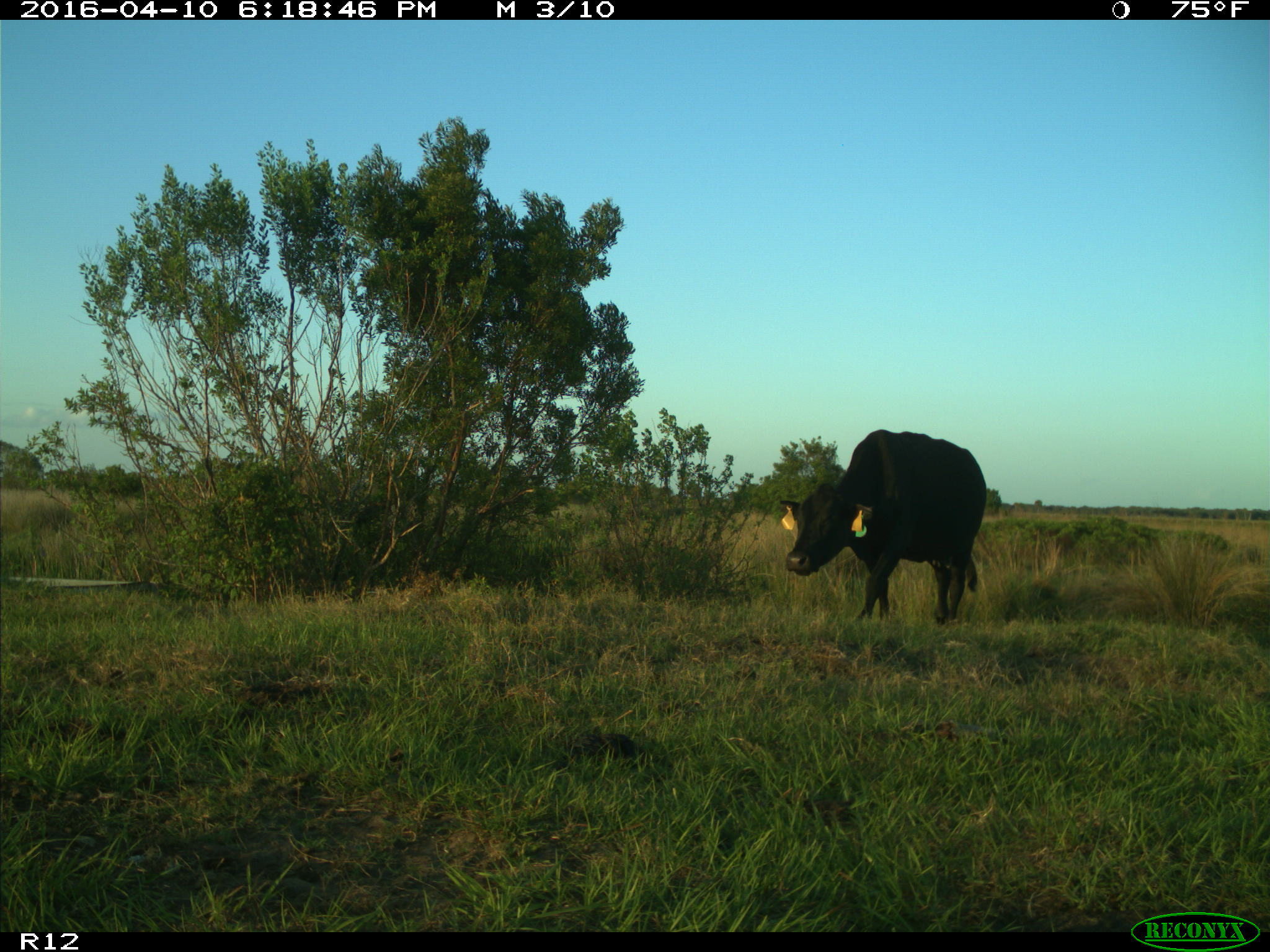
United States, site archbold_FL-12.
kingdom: Animalia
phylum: Chordata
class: Mammalia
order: Artiodactyla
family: Bovidae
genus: Bos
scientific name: Bos taurus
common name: domestic cow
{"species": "Bos taurus (domestic cow)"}